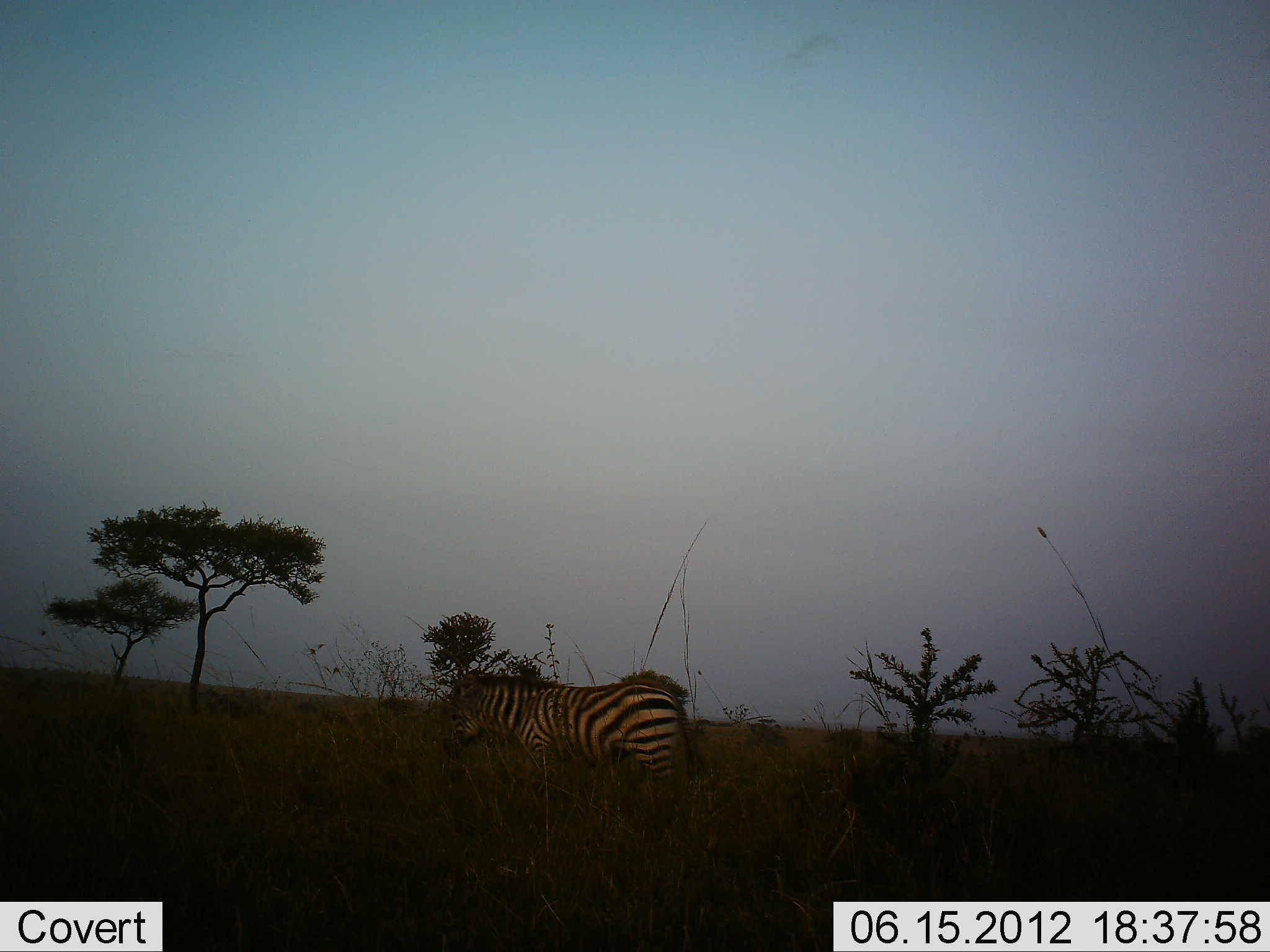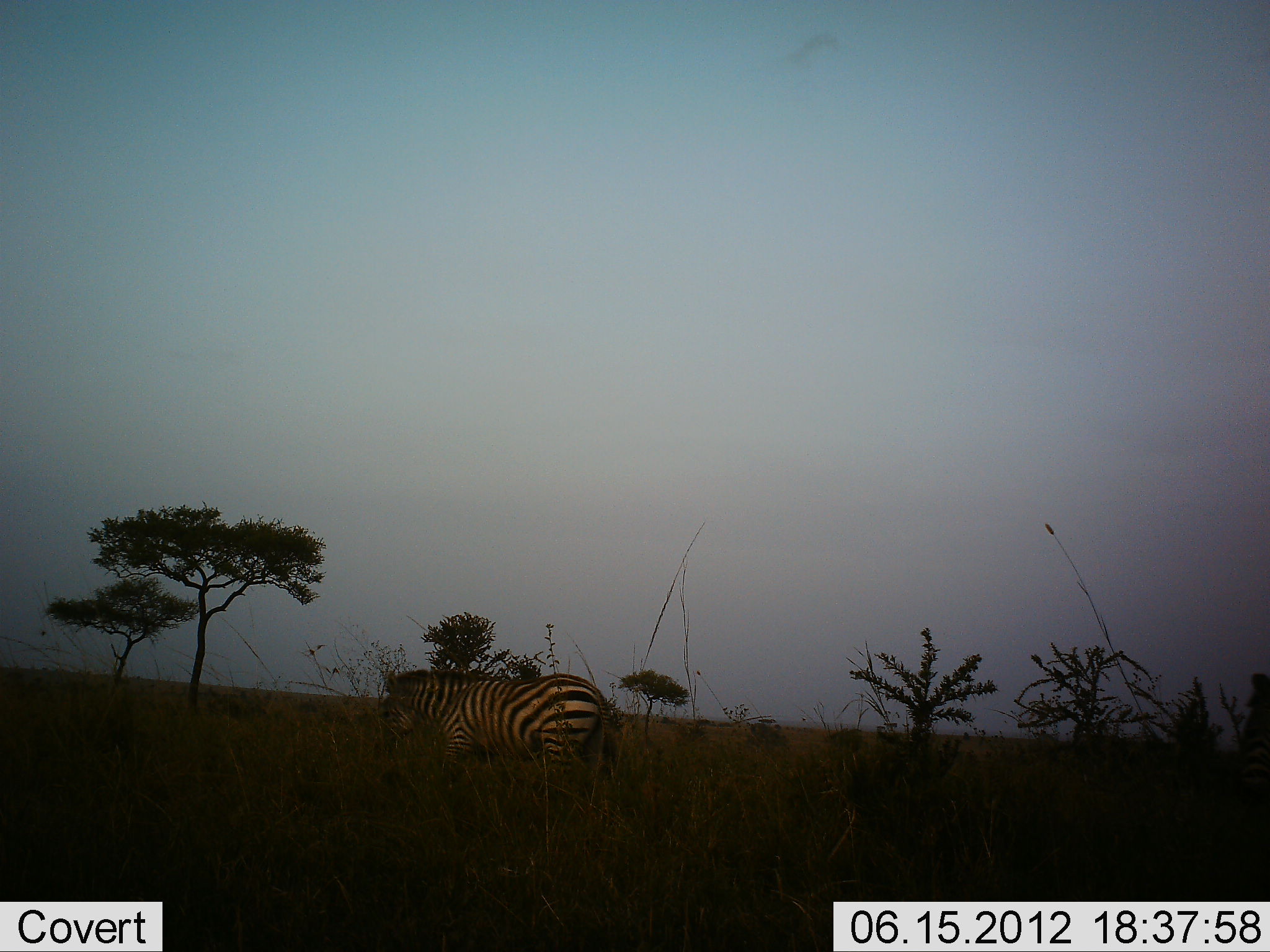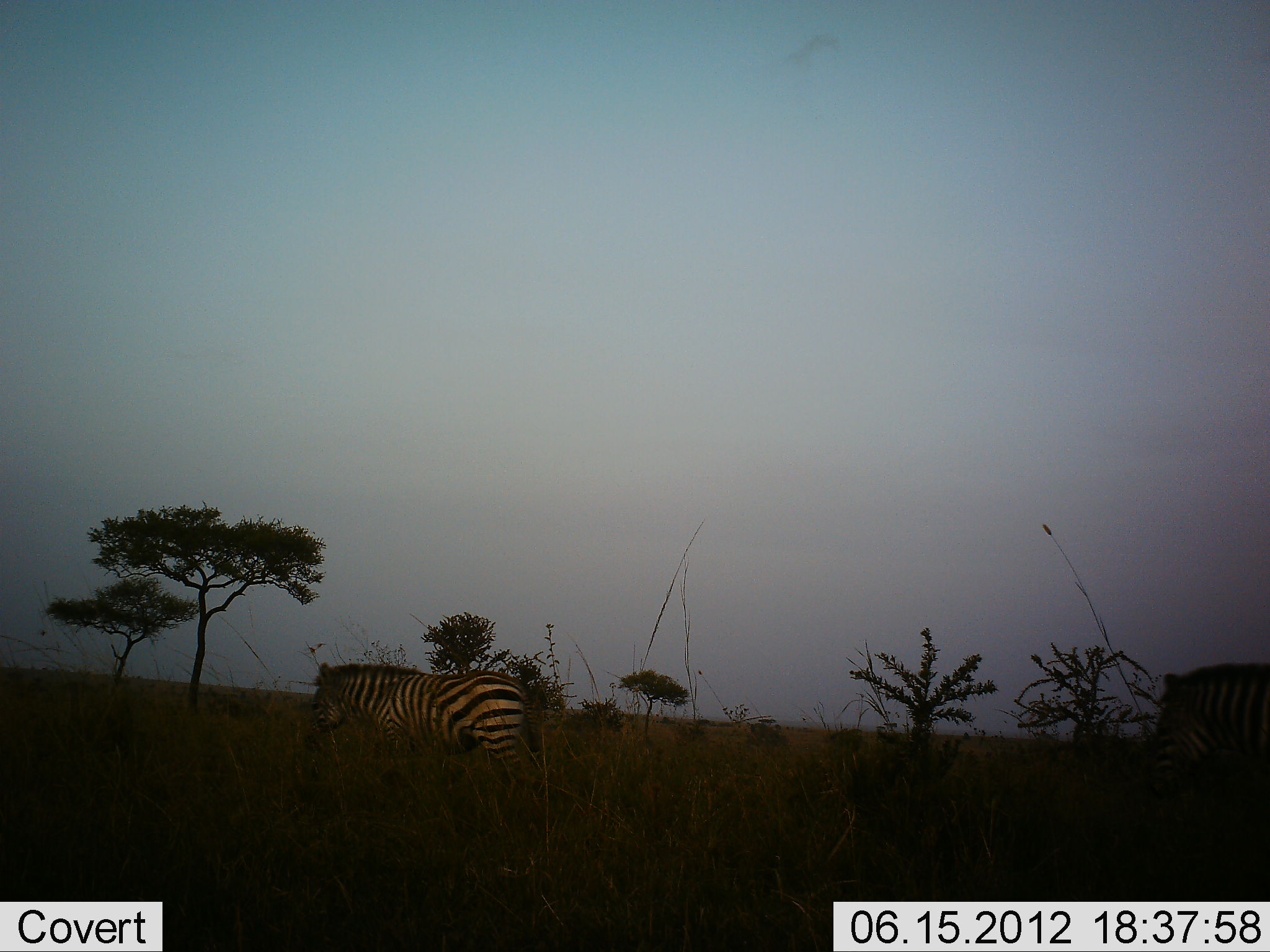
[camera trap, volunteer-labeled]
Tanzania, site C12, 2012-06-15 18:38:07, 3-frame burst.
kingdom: Animalia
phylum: Chordata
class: Mammalia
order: Perissodactyla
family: Equidae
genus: Equus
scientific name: Equus quagga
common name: plains zebra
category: zebra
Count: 2.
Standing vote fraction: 0%.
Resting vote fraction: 0%.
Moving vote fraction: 100%.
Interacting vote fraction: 0%.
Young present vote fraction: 0%.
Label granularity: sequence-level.